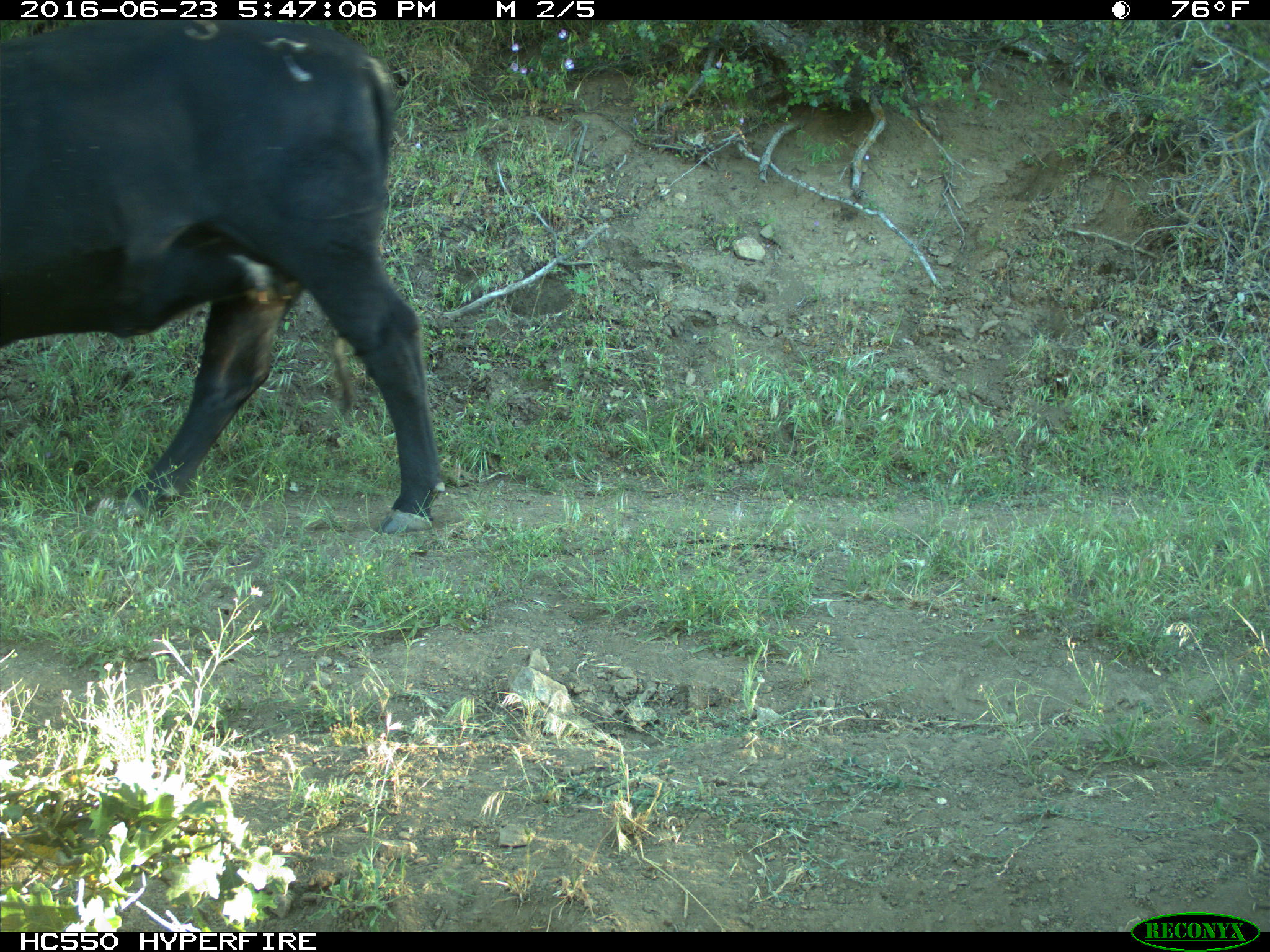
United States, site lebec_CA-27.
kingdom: Animalia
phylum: Chordata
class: Mammalia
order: Artiodactyla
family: Bovidae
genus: Bos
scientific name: Bos taurus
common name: domestic cow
Bos taurus (domestic cow).